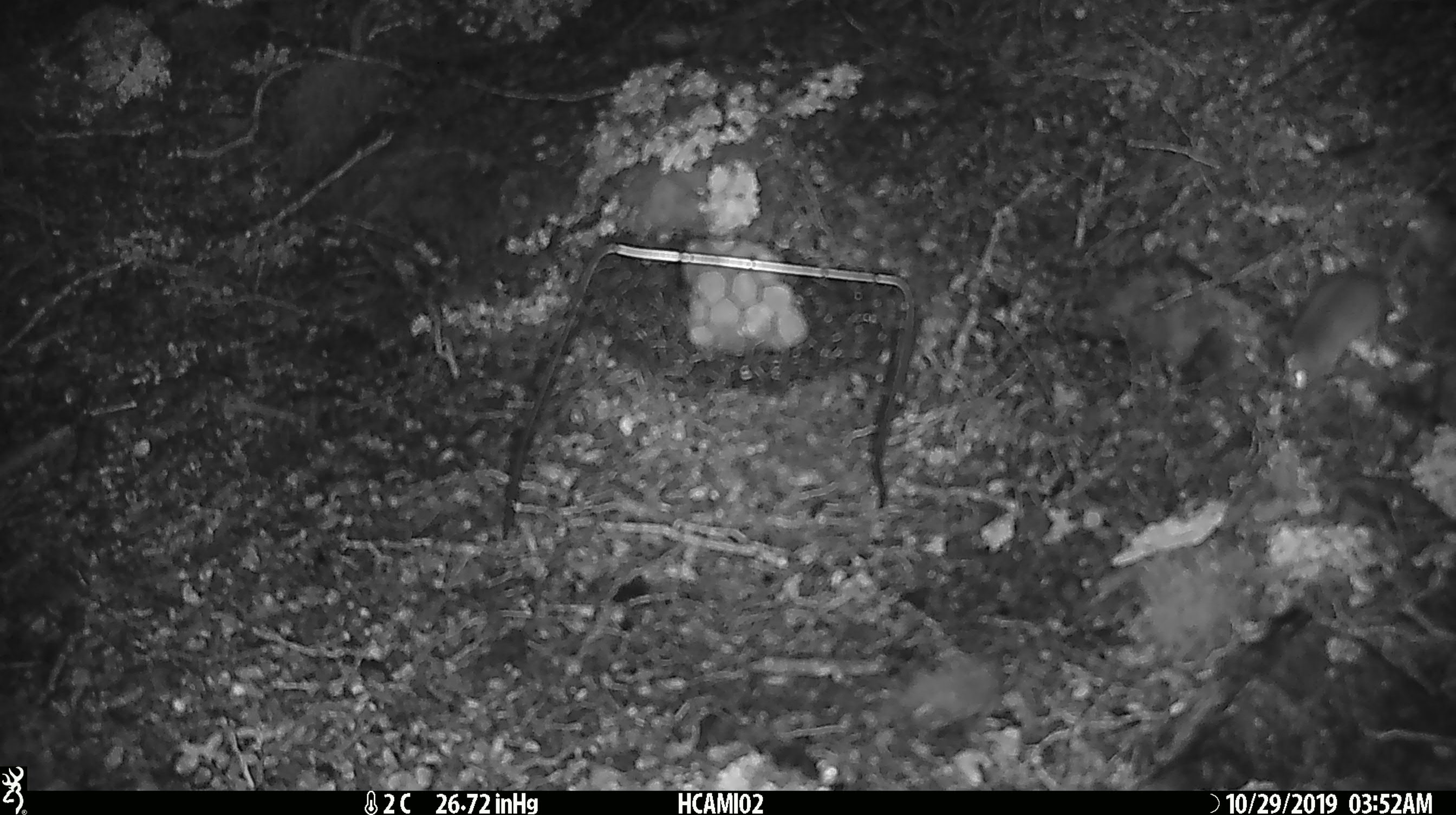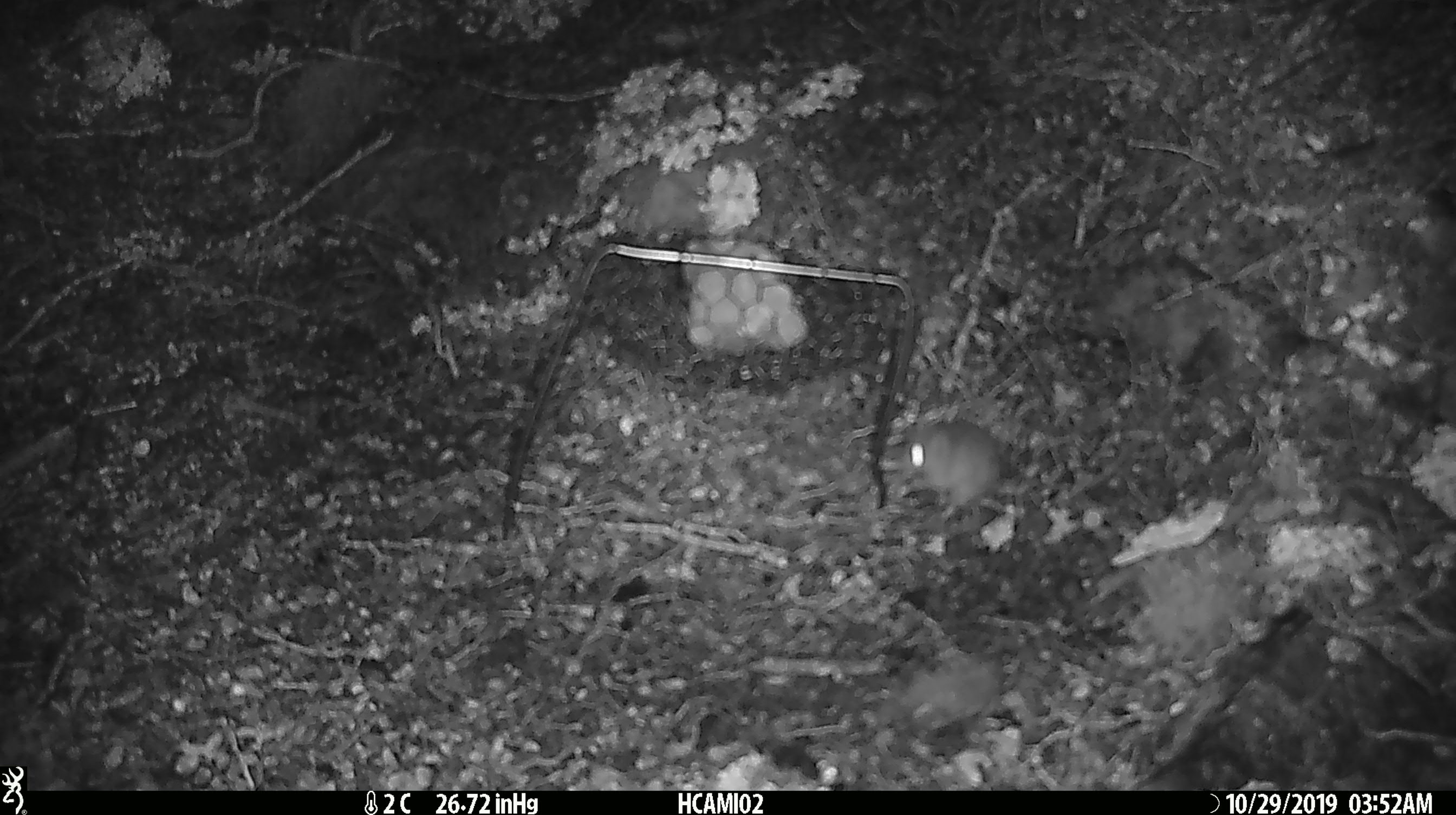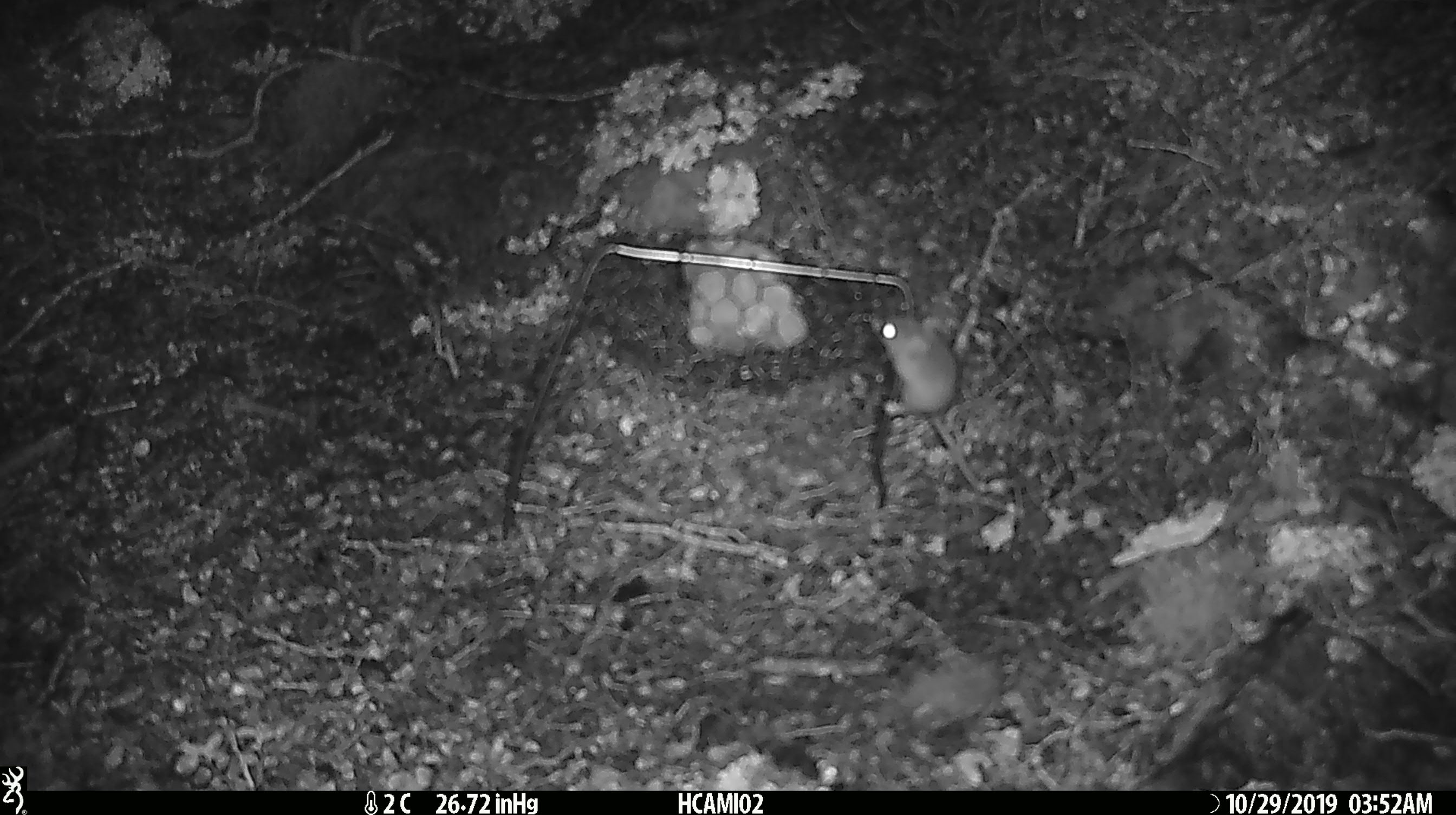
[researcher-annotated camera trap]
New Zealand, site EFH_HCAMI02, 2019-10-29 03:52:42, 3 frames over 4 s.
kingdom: Animalia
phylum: Chordata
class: Mammalia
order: Rodentia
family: Muridae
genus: Mus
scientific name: Mus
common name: mouse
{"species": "mouse (Mus)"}